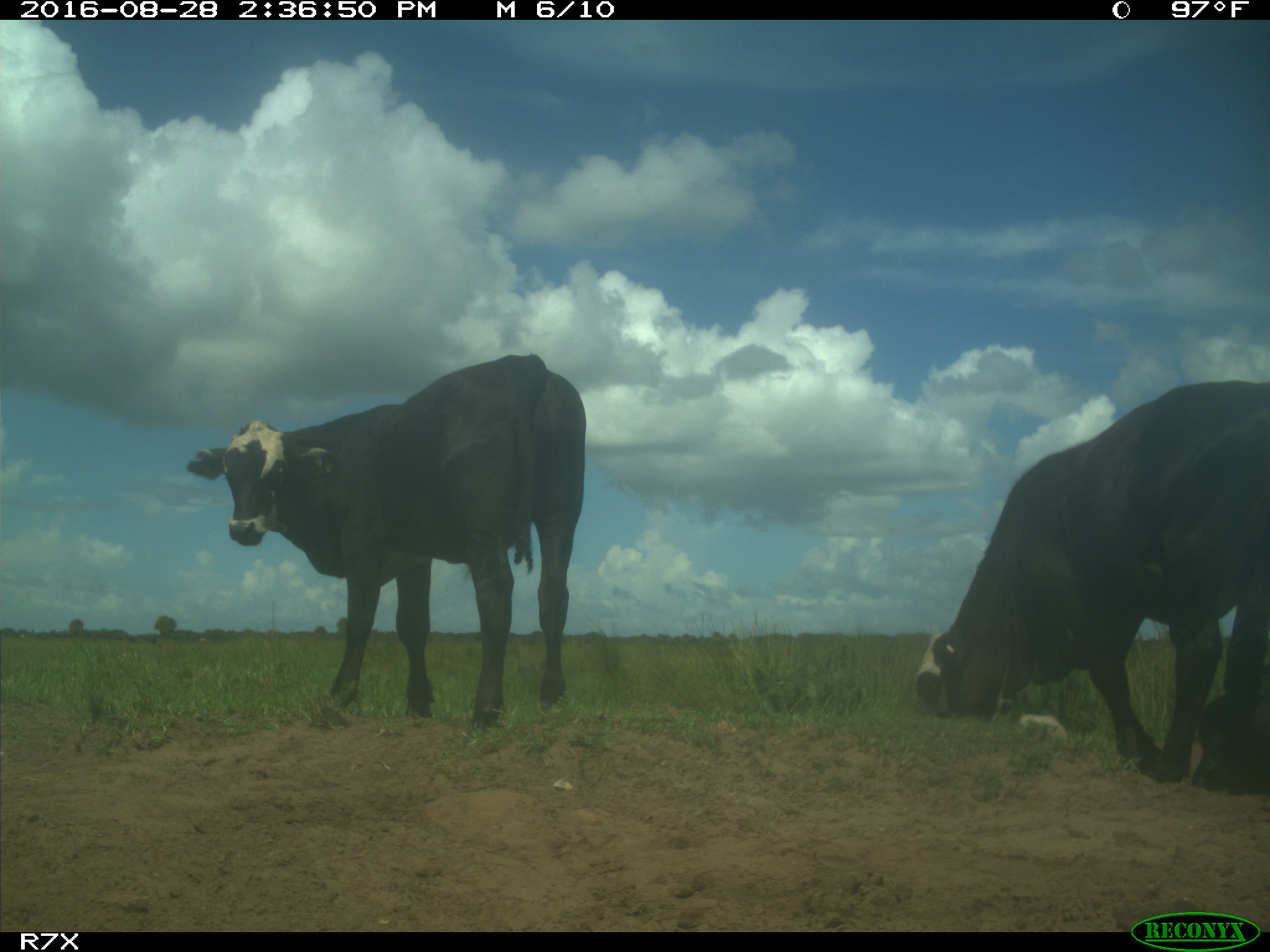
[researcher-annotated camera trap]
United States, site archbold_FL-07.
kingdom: Animalia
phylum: Chordata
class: Mammalia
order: Artiodactyla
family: Bovidae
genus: Bos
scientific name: Bos taurus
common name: domestic cow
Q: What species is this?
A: Bos taurus (domestic cow).